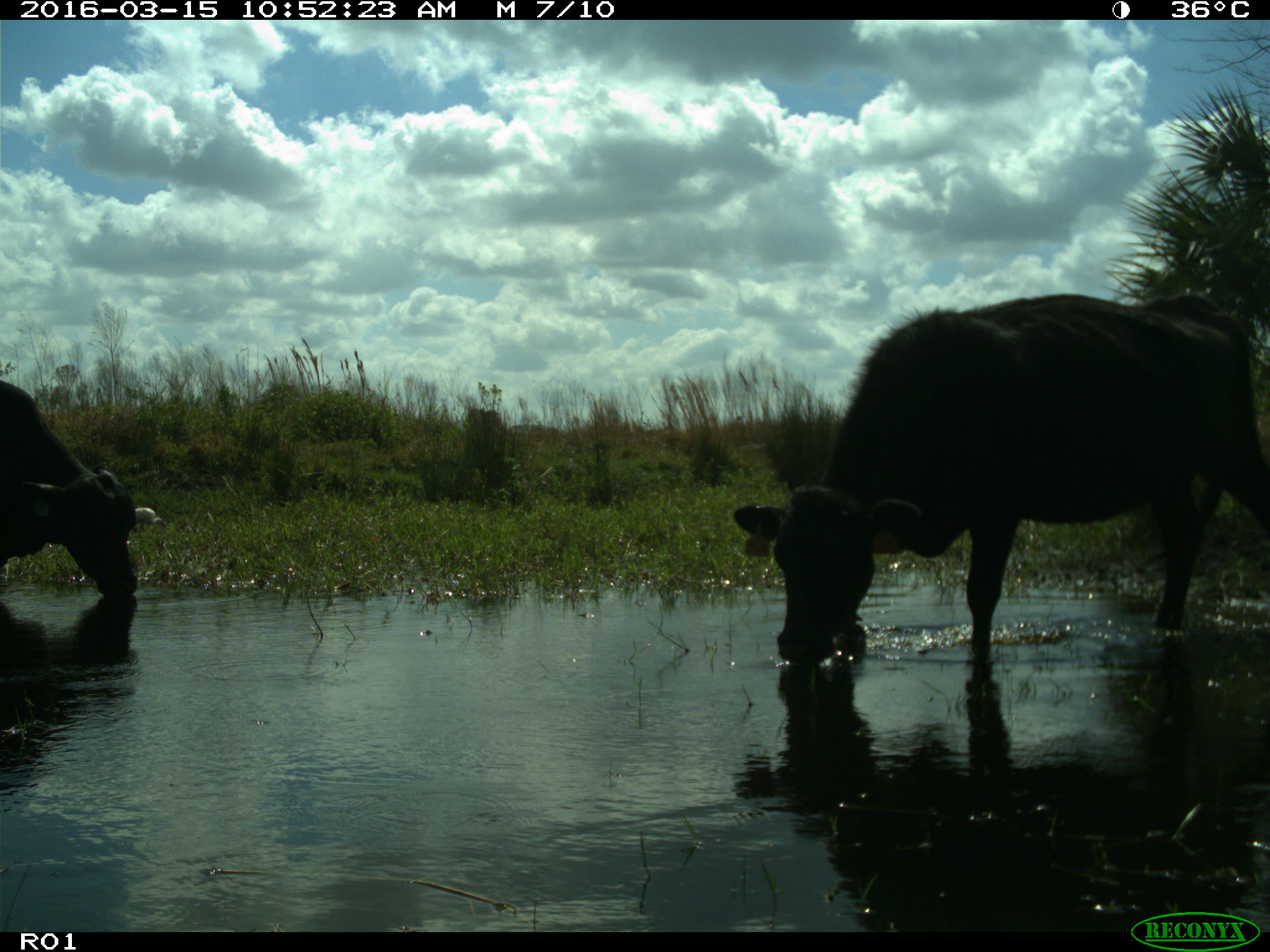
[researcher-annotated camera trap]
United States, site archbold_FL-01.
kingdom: Animalia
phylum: Chordata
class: Mammalia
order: Artiodactyla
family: Bovidae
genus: Bos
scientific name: Bos taurus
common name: domestic cow